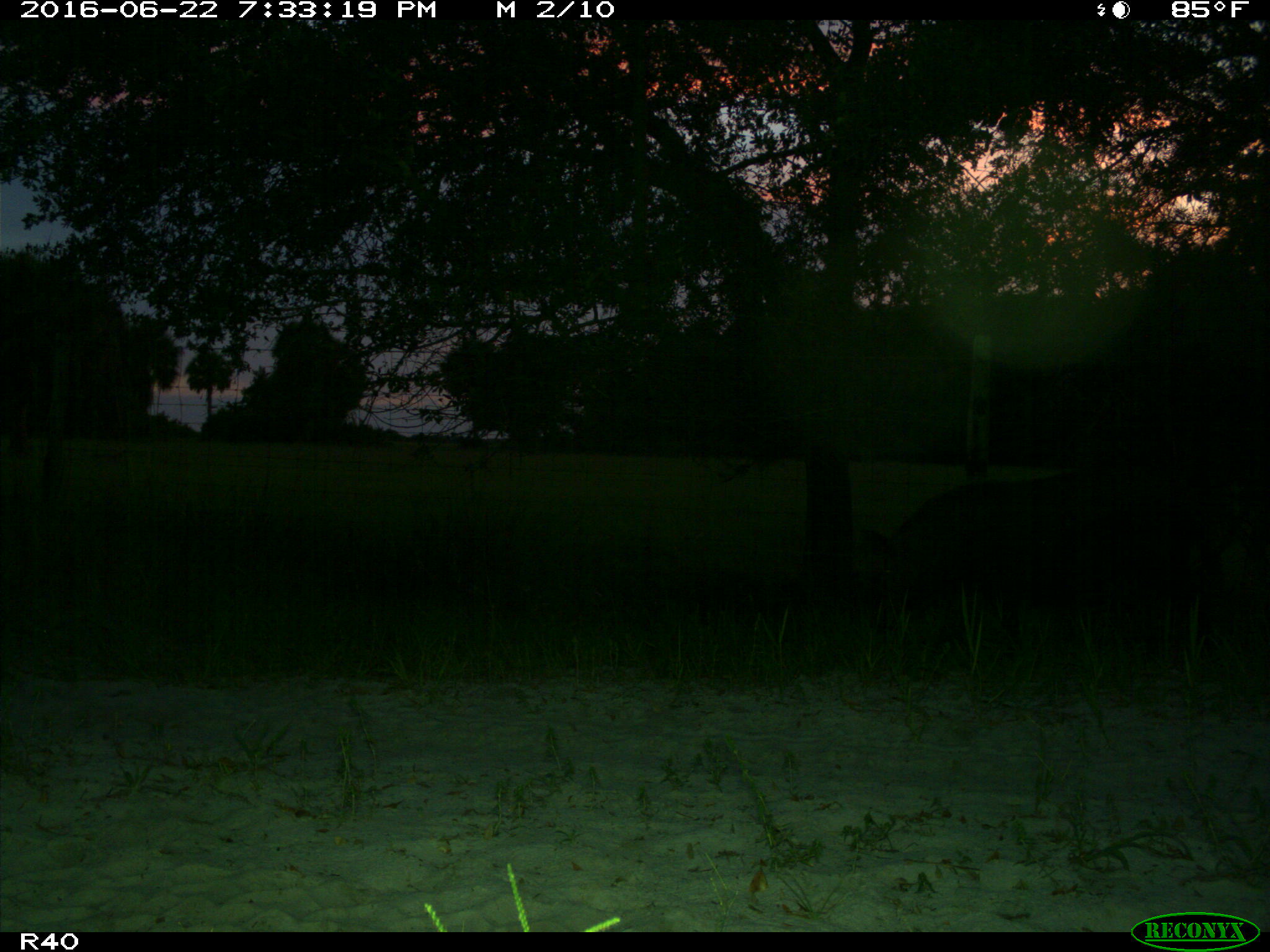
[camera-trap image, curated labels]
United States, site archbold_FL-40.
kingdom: Animalia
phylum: Chordata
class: Mammalia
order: Artiodactyla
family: Suidae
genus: Sus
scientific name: Sus scrofa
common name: wild boar